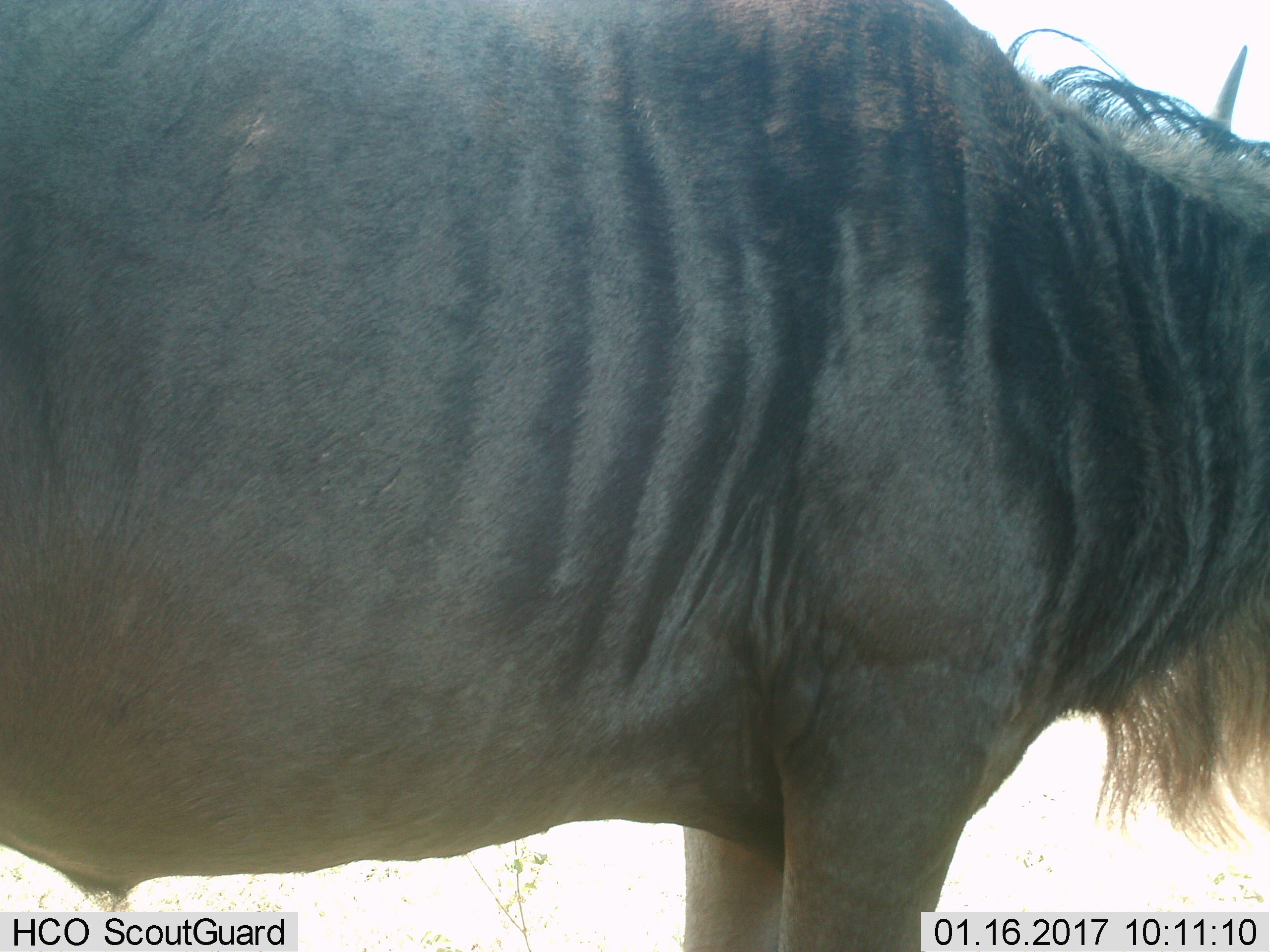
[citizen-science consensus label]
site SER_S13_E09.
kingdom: Animalia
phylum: Chordata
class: Mammalia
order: Artiodactyla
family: Bovidae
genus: Connochaetes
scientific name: Connochaetes taurinus taurinus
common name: blue wildebeest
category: wildebeestblue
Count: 1.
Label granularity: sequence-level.